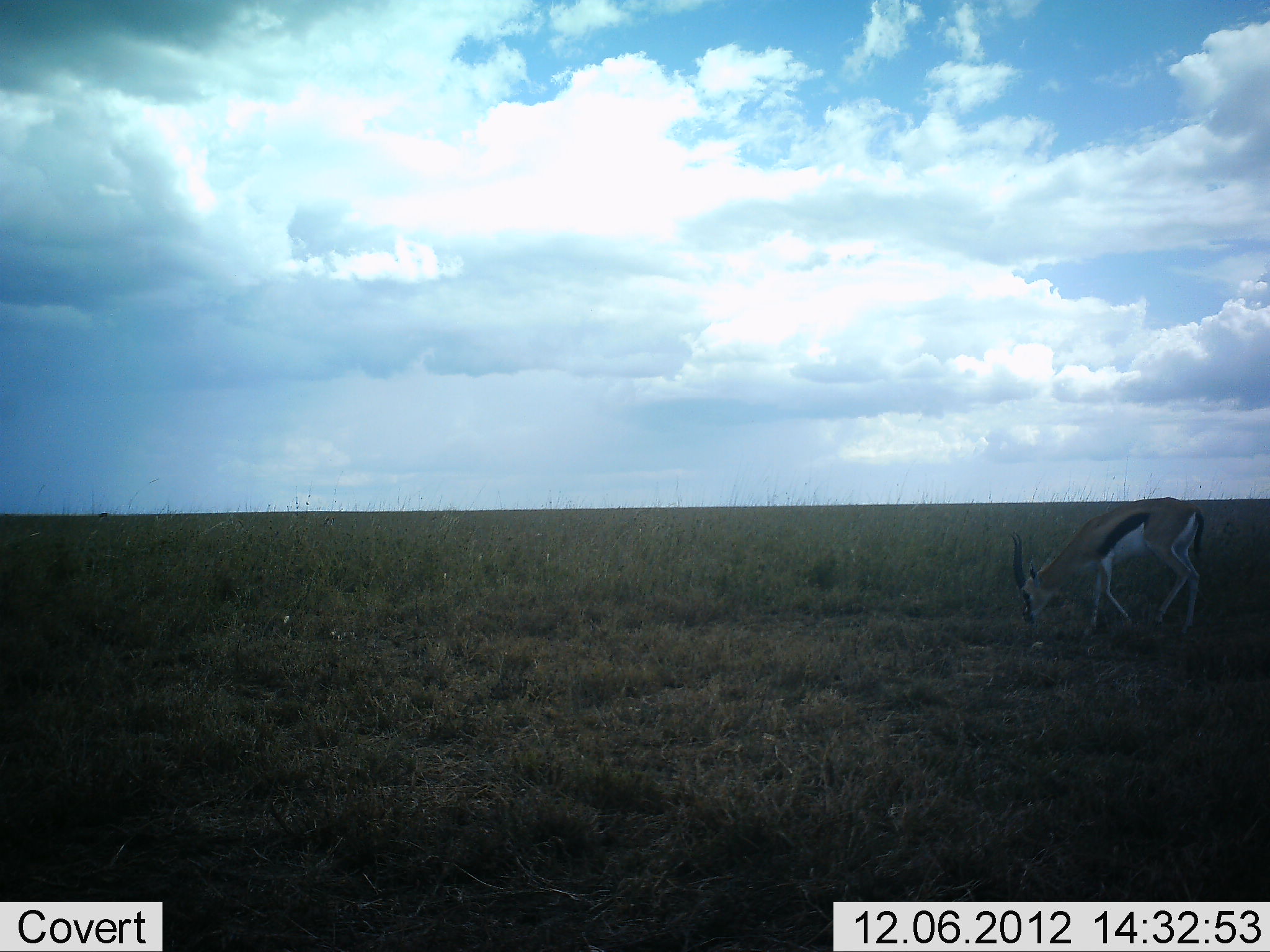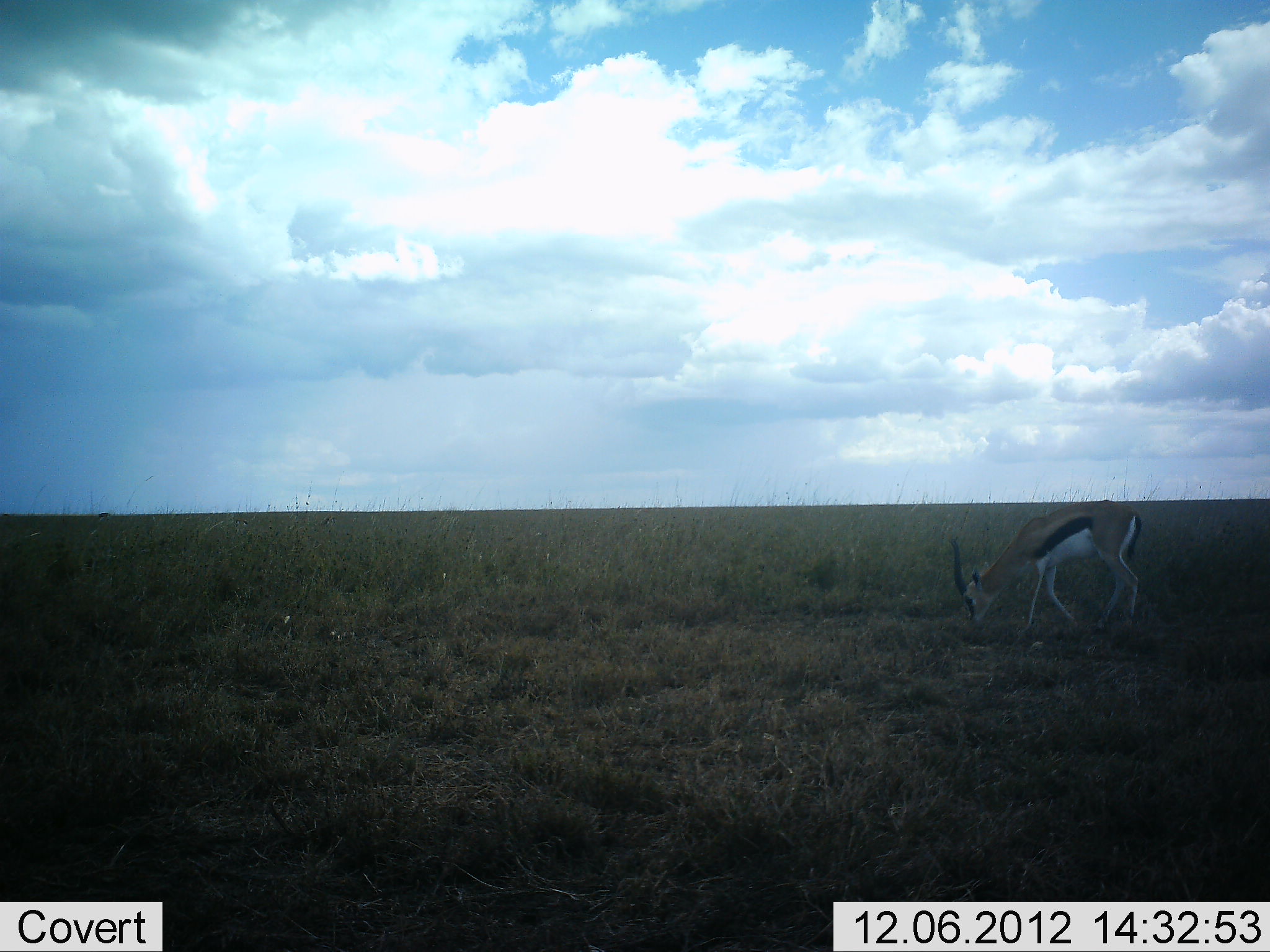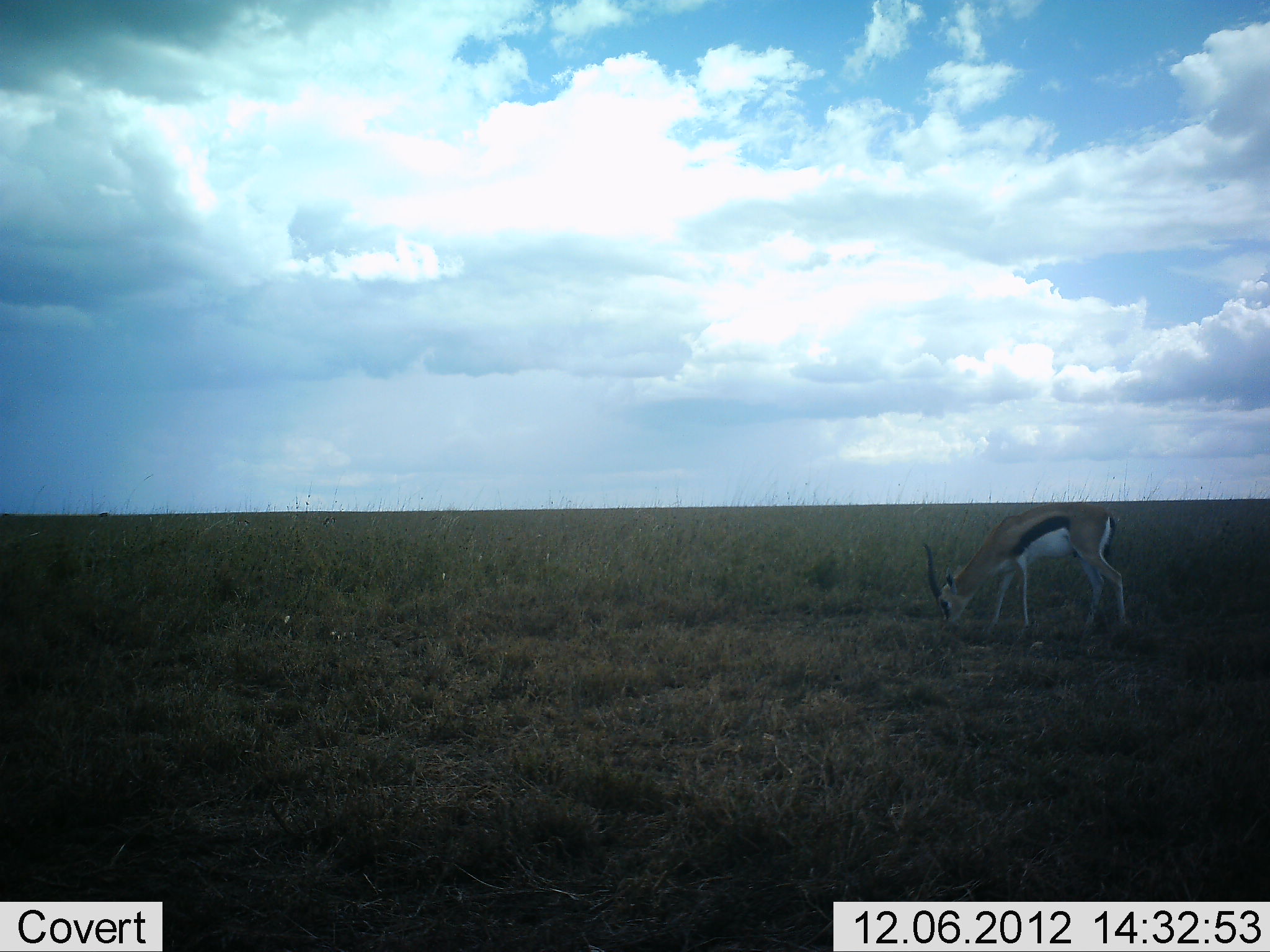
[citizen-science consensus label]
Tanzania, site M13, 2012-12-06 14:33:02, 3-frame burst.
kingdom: Animalia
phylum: Chordata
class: Mammalia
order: Artiodactyla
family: Bovidae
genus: Eudorcas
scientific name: Eudorcas thomsonii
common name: thomson's gazelle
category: gazellethomsons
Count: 1.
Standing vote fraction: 19%.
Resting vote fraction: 0%.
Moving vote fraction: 56%.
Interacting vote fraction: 0%.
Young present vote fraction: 0%.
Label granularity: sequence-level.